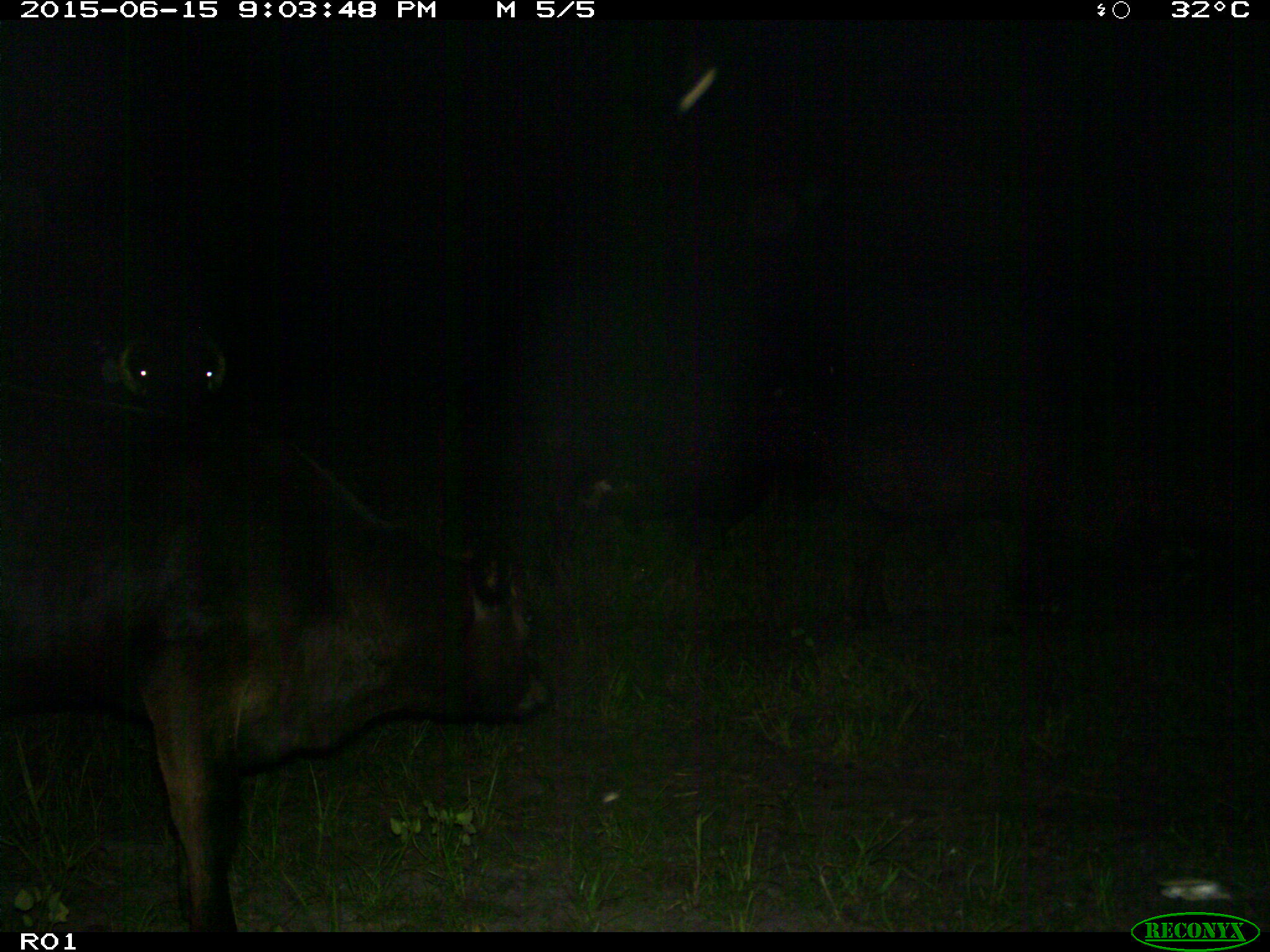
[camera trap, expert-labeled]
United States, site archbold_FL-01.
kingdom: Animalia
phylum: Chordata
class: Mammalia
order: Artiodactyla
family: Bovidae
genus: Bos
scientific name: Bos taurus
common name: domestic cow